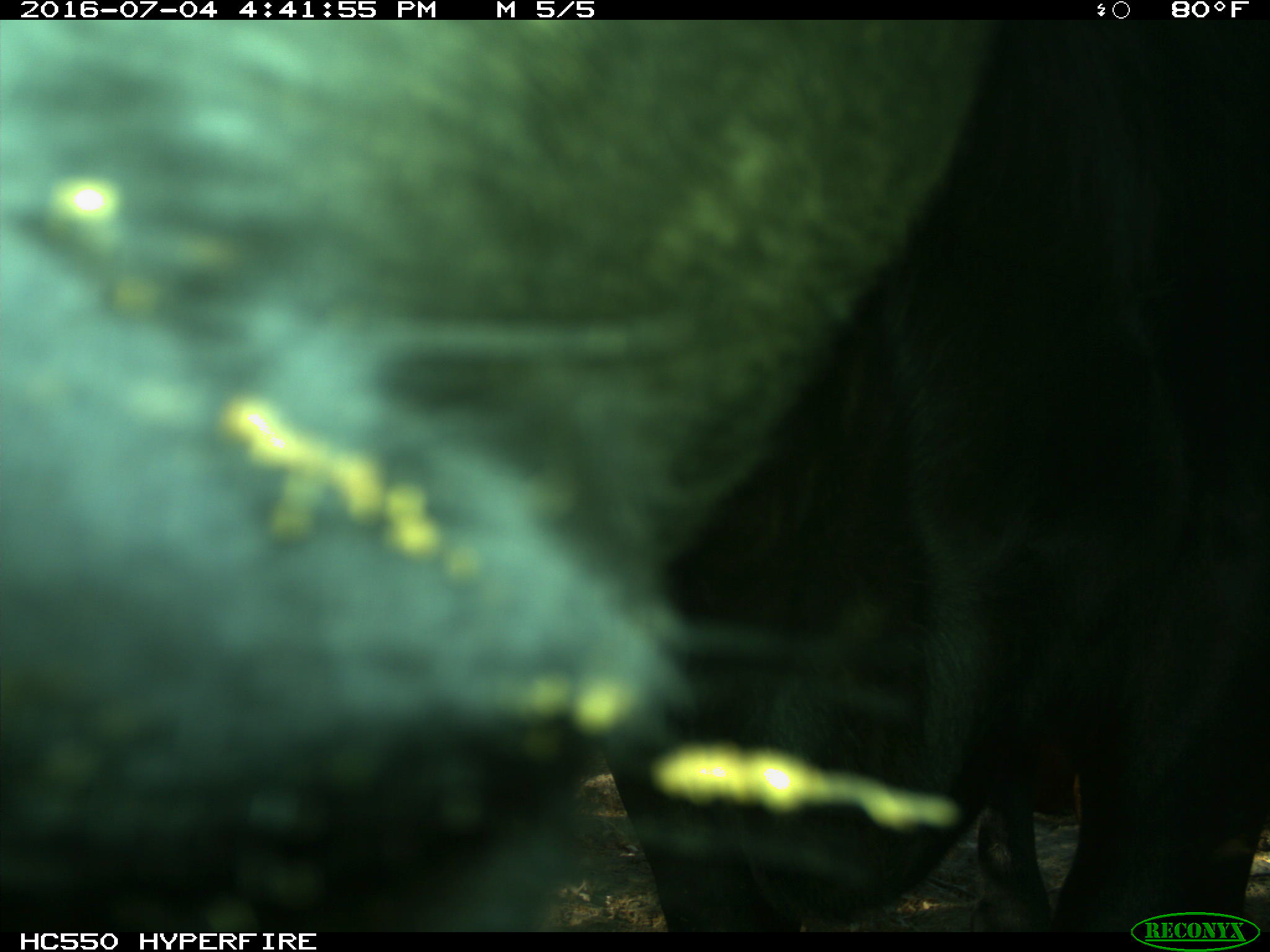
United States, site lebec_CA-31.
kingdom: Animalia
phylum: Chordata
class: Mammalia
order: Artiodactyla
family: Bovidae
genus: Bos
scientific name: Bos taurus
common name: domestic cow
Bos taurus (domestic cow).